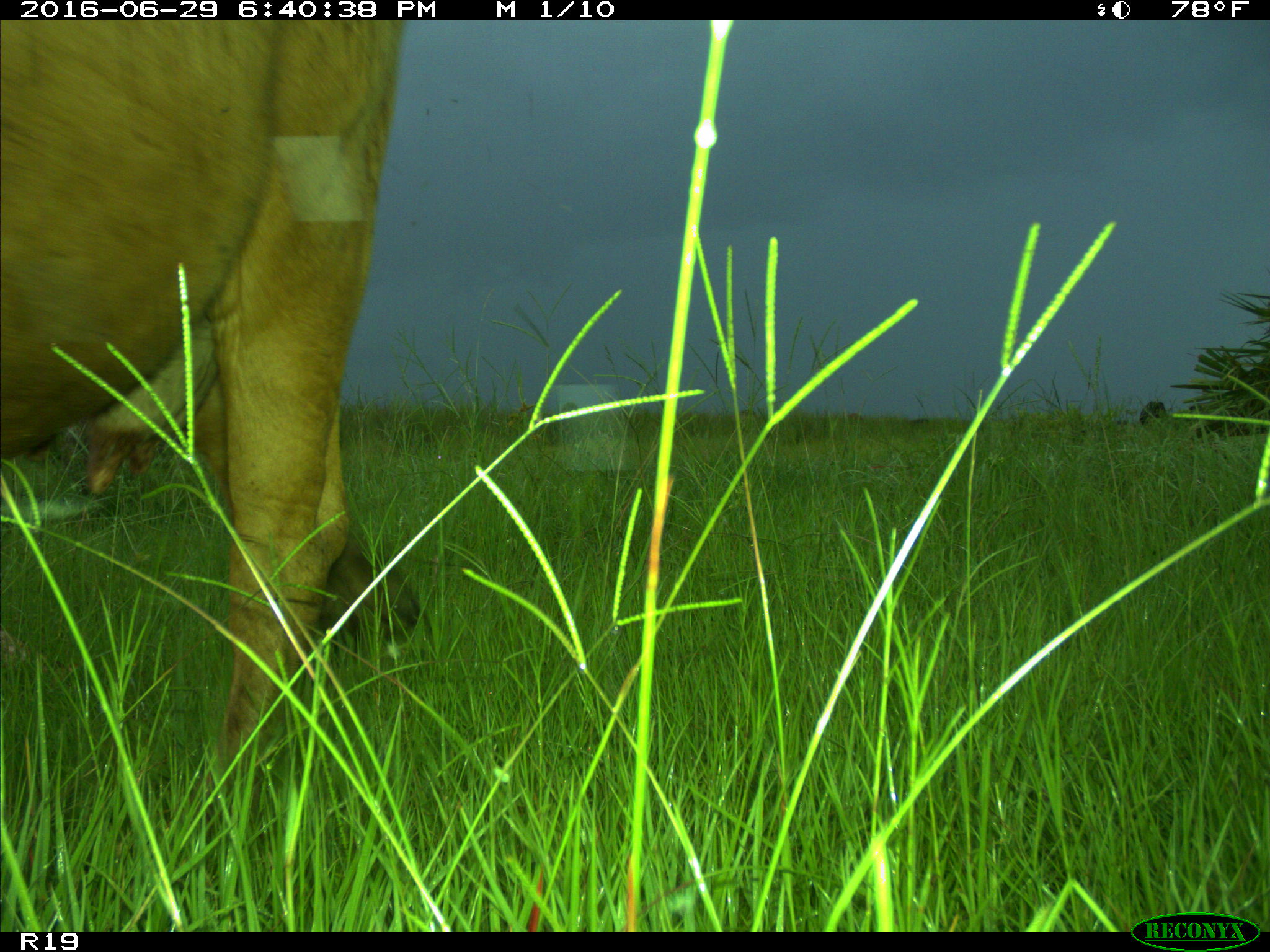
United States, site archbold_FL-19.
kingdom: Animalia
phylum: Chordata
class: Mammalia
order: Artiodactyla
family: Bovidae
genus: Bos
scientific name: Bos taurus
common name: domestic cow